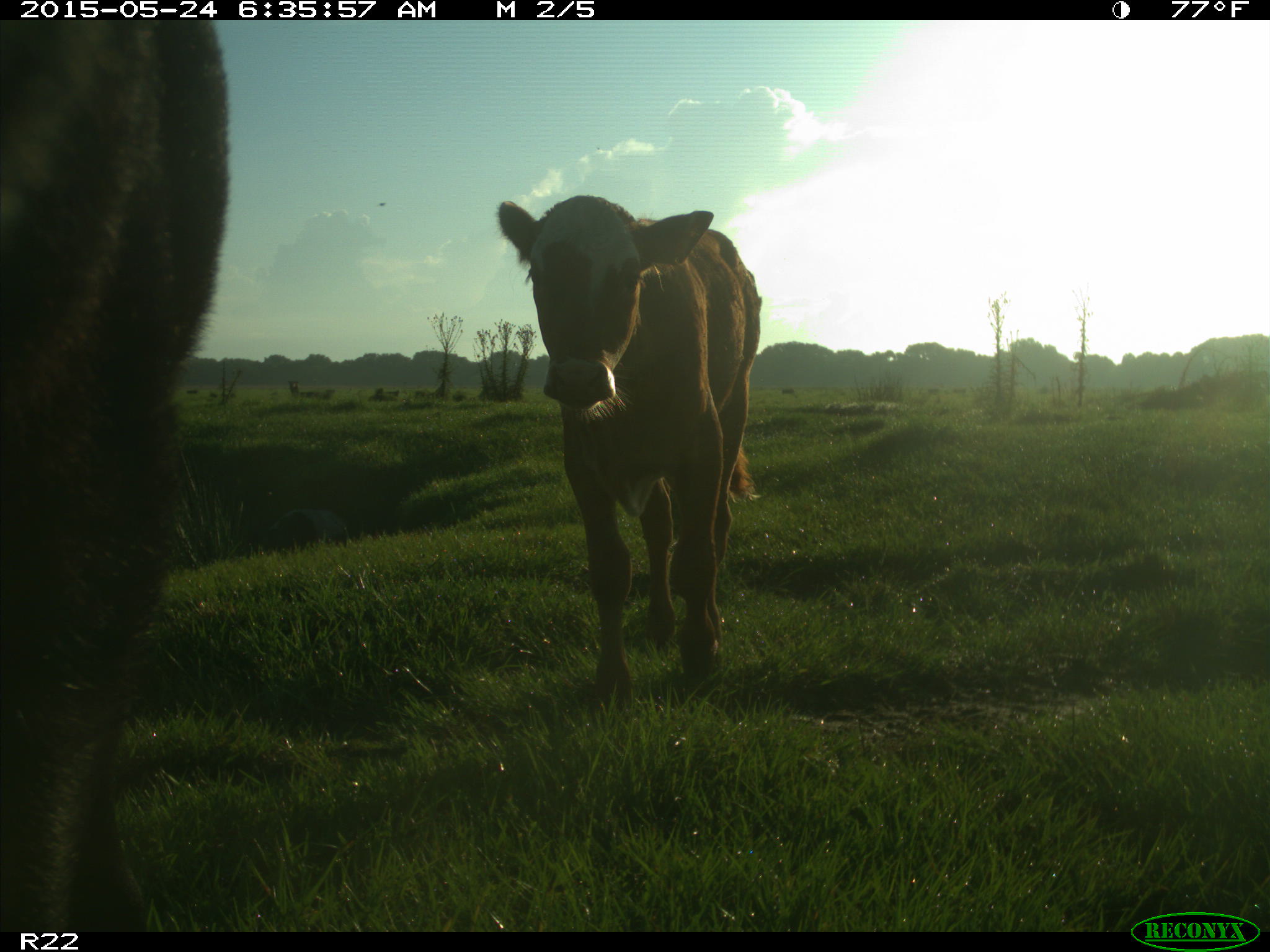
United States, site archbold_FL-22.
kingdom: Animalia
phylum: Chordata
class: Mammalia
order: Artiodactyla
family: Bovidae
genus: Bos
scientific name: Bos taurus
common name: domestic cow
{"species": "Bos taurus (domestic cow)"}